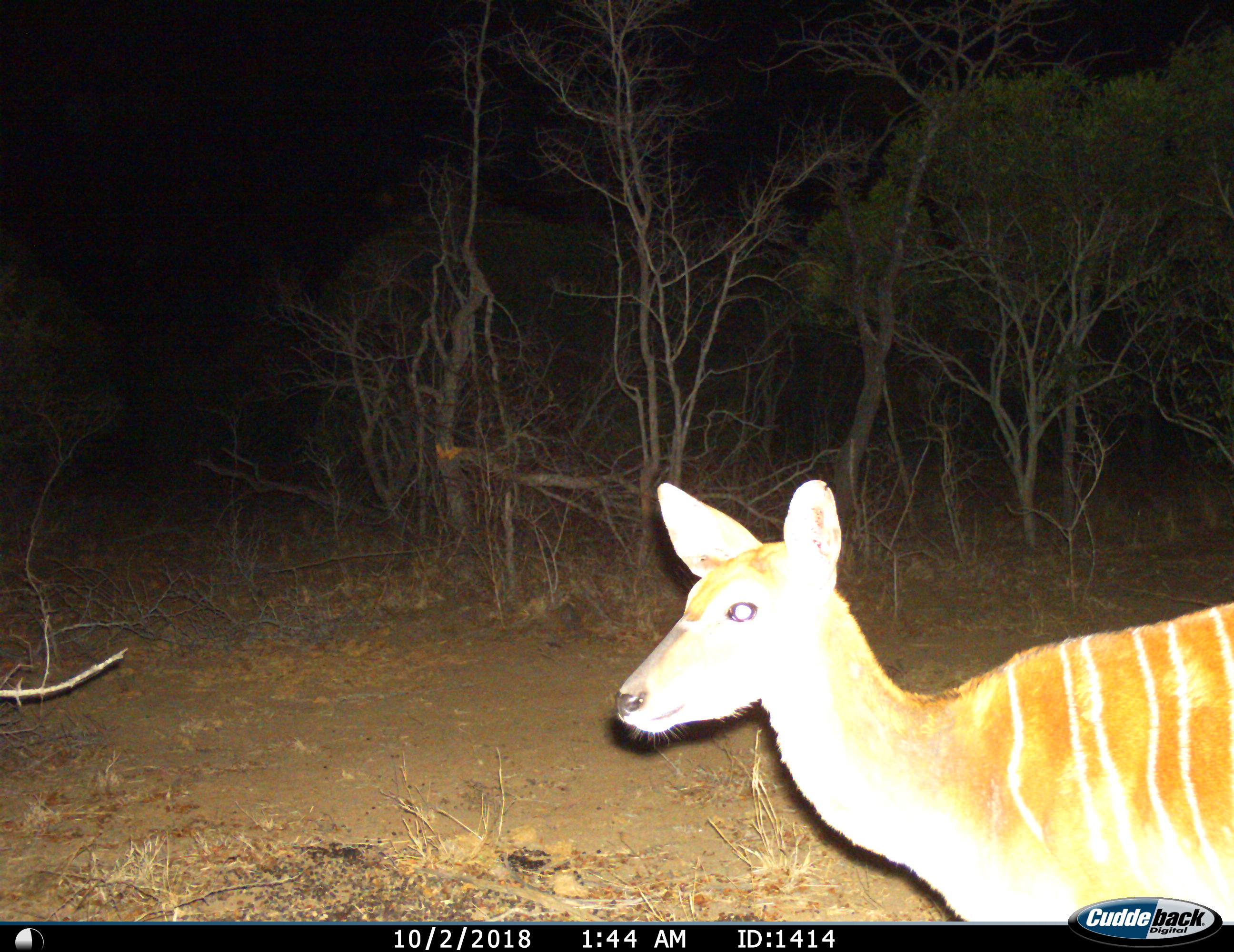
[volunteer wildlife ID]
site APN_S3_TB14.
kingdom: Animalia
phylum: Chordata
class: Mammalia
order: Artiodactyla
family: Bovidae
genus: Tragelaphus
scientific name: Tragelaphus angasii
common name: nyala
Nyala (Tragelaphus angasii), count 1. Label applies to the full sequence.